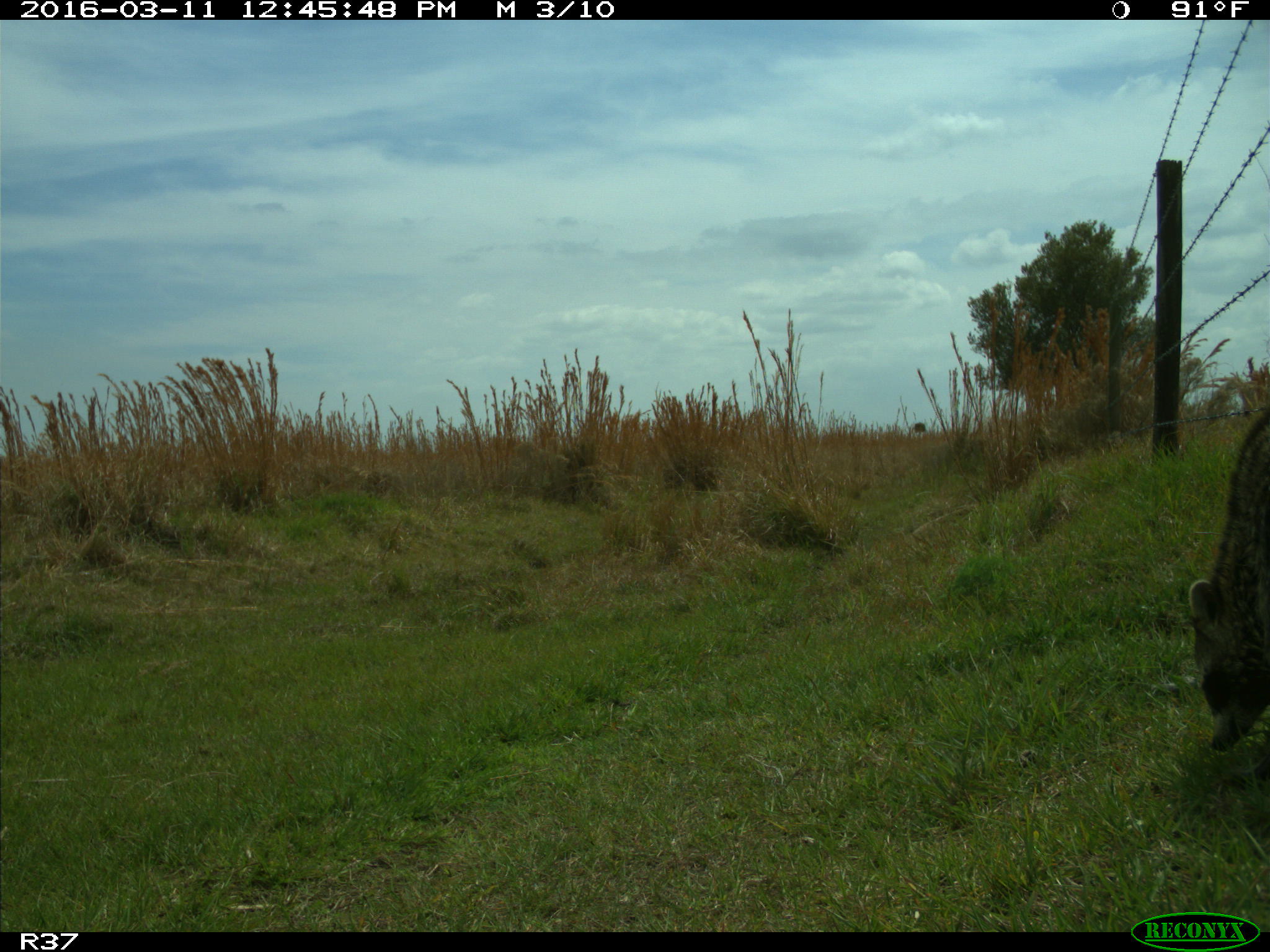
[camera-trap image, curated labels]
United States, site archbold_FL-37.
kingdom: Animalia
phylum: Chordata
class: Mammalia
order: Carnivora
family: Procyonidae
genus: Procyon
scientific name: Procyon lotor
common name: common raccoon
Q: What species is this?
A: Procyon lotor (common raccoon).